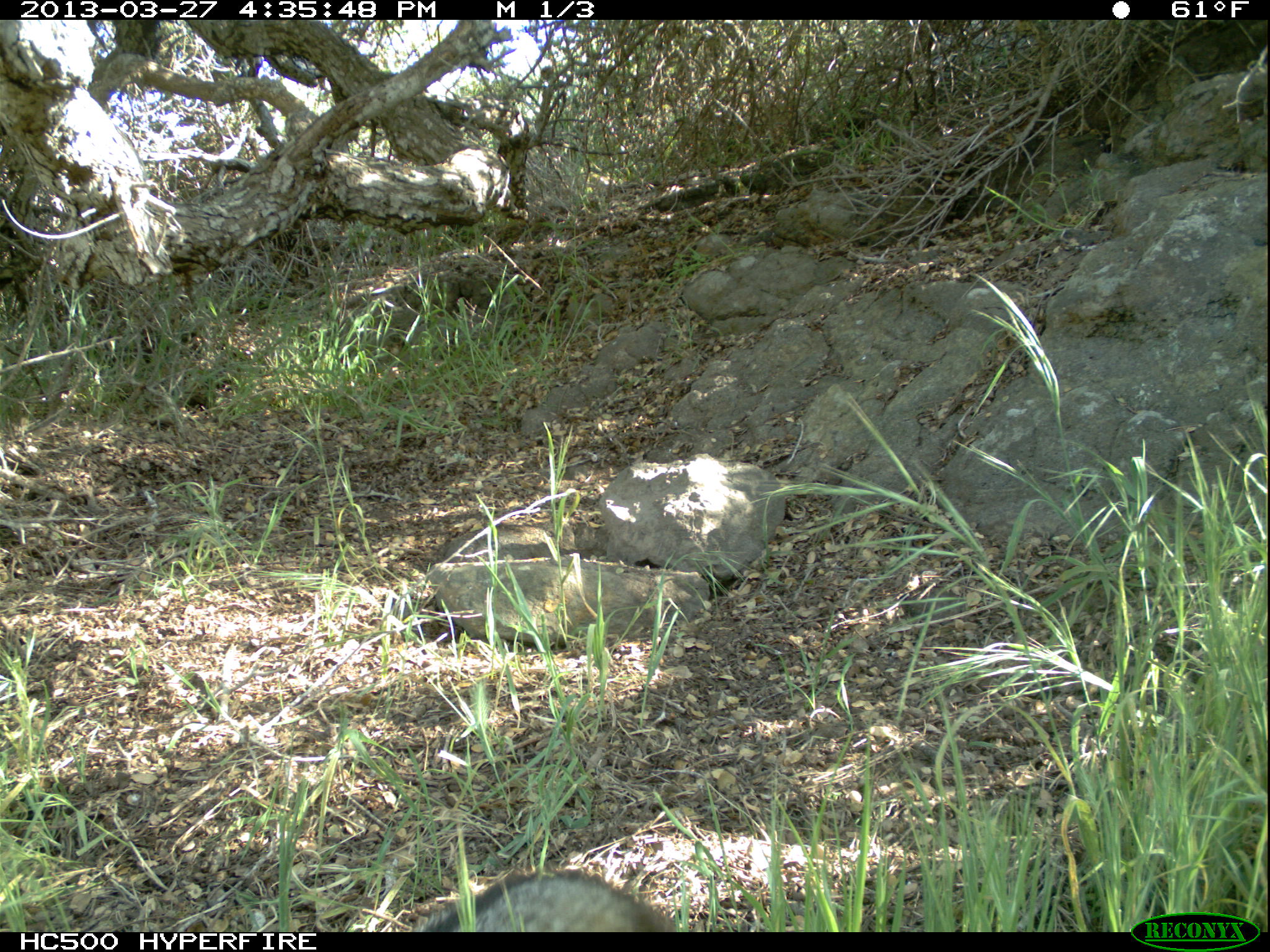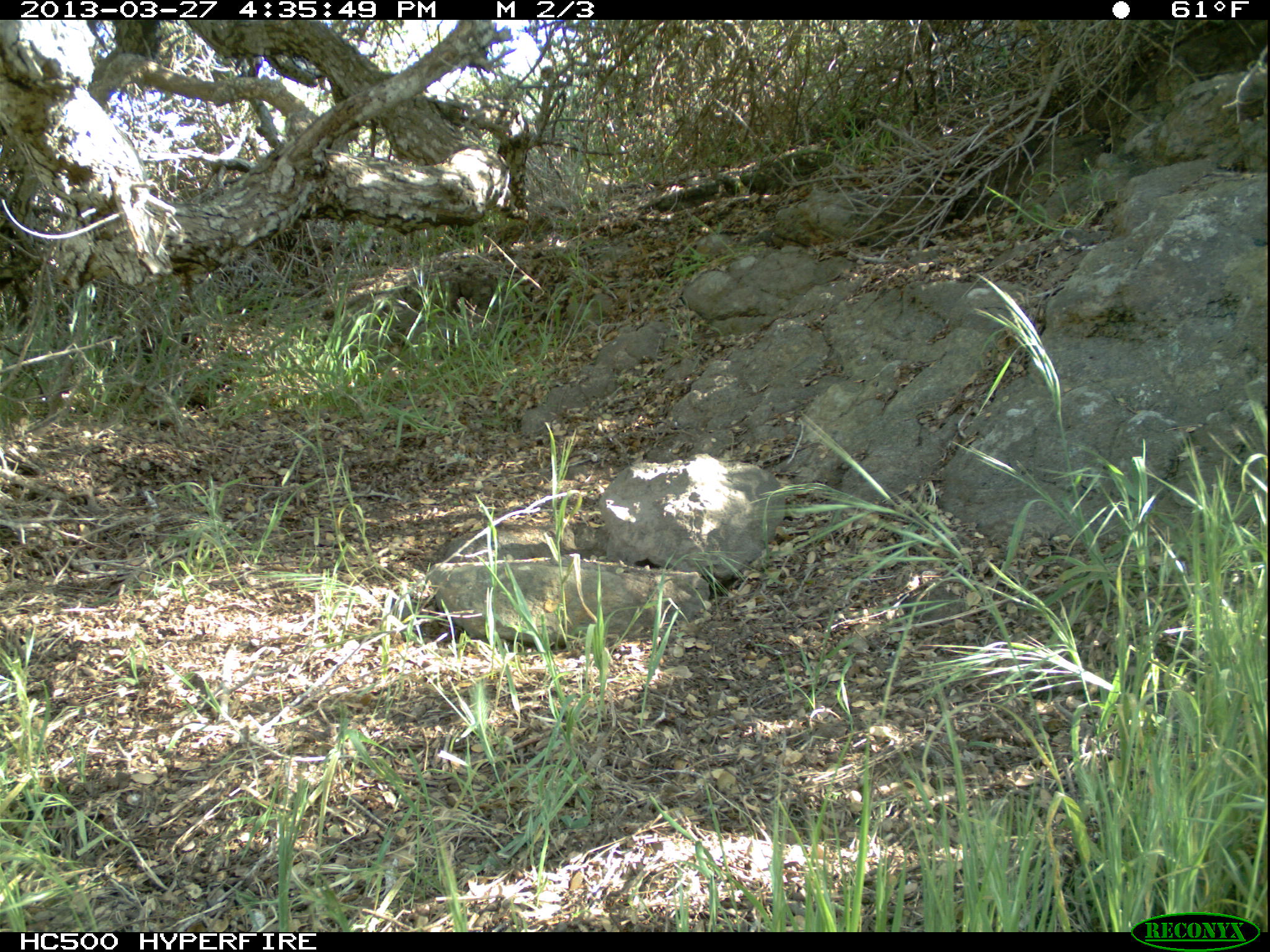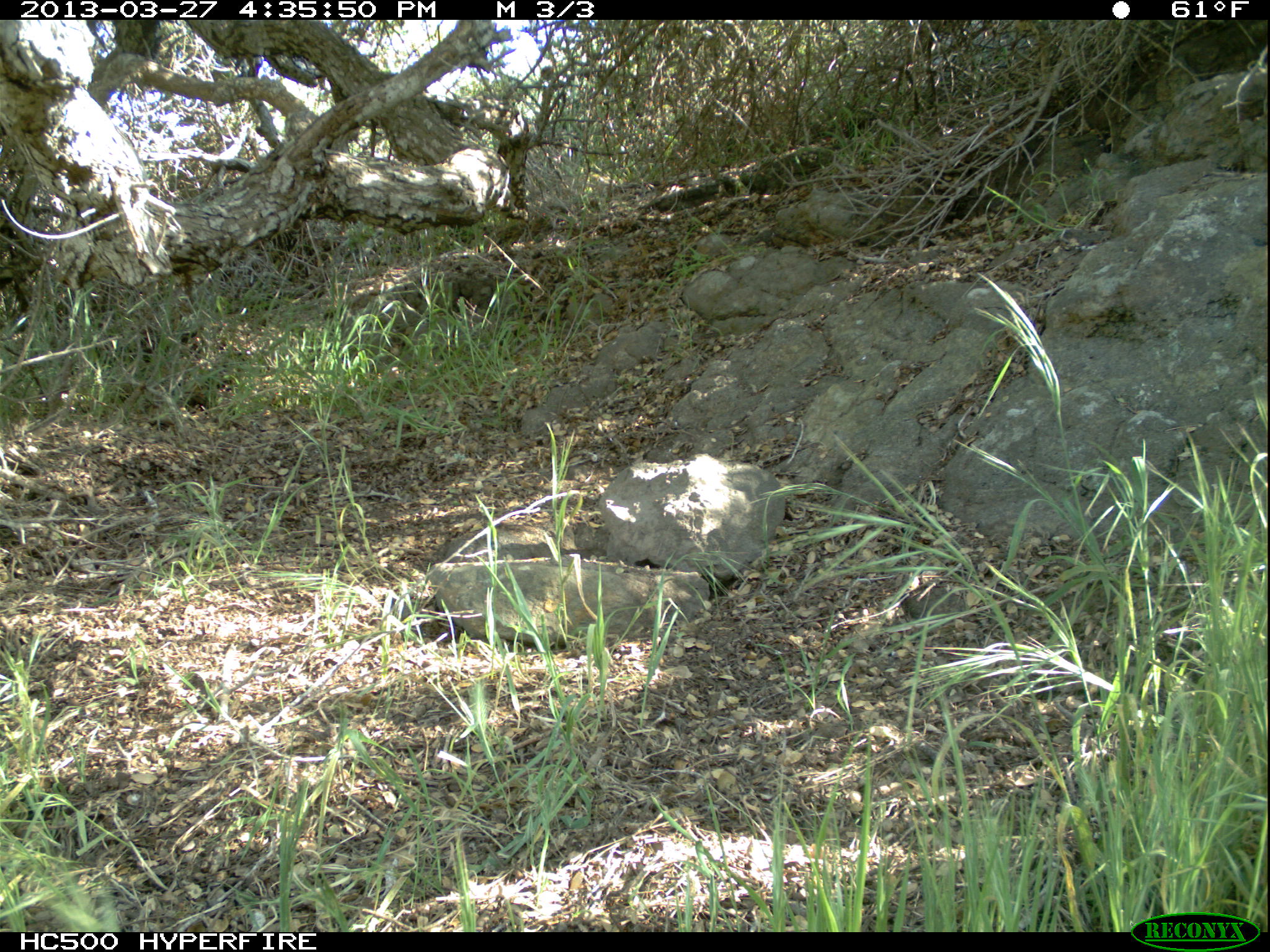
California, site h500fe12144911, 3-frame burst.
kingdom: Animalia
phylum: Chordata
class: Mammalia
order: Carnivora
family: Canidae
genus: Urocyon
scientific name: Urocyon littoralis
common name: island fox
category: fox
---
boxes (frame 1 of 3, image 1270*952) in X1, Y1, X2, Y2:
fox: 415, 871, 680, 931